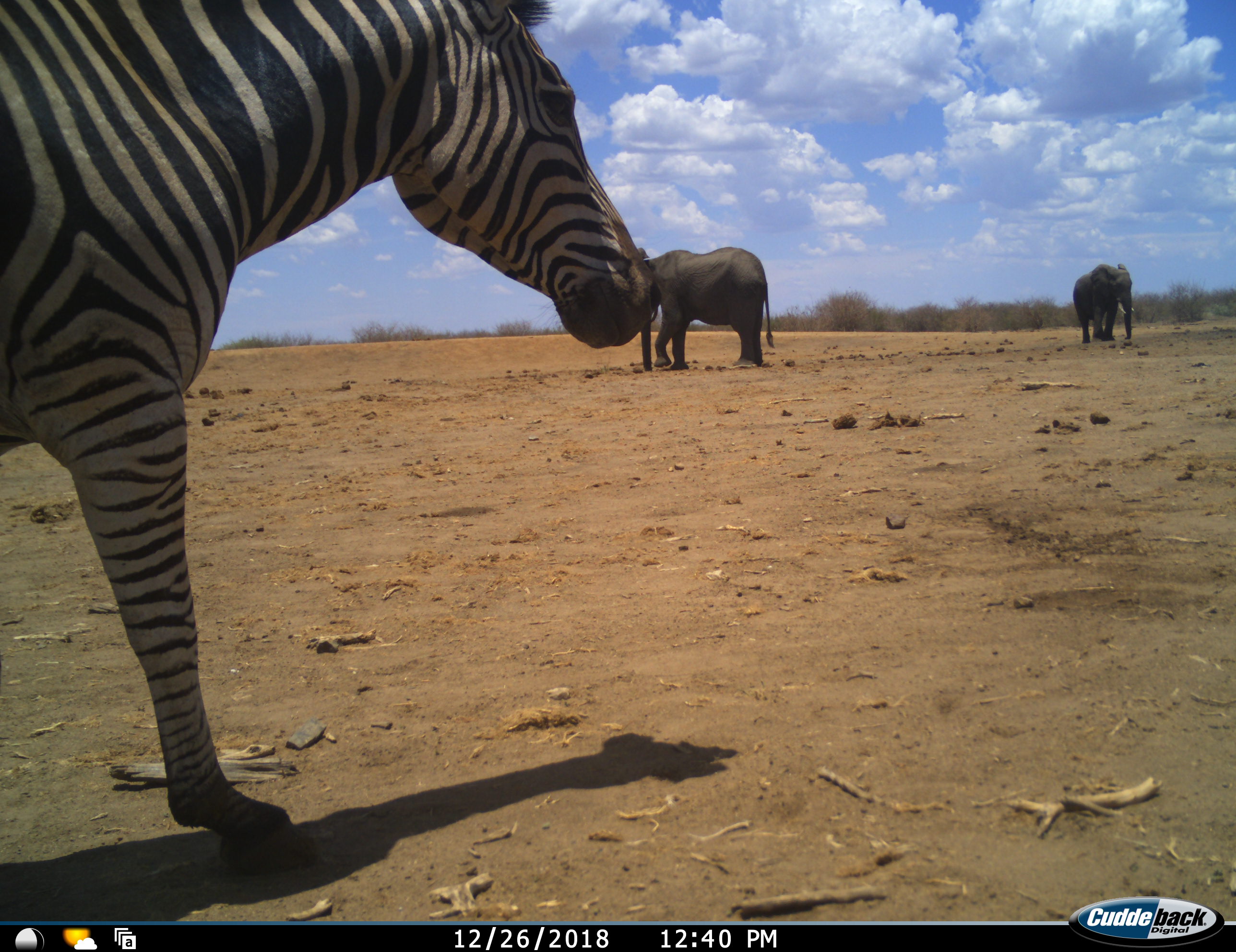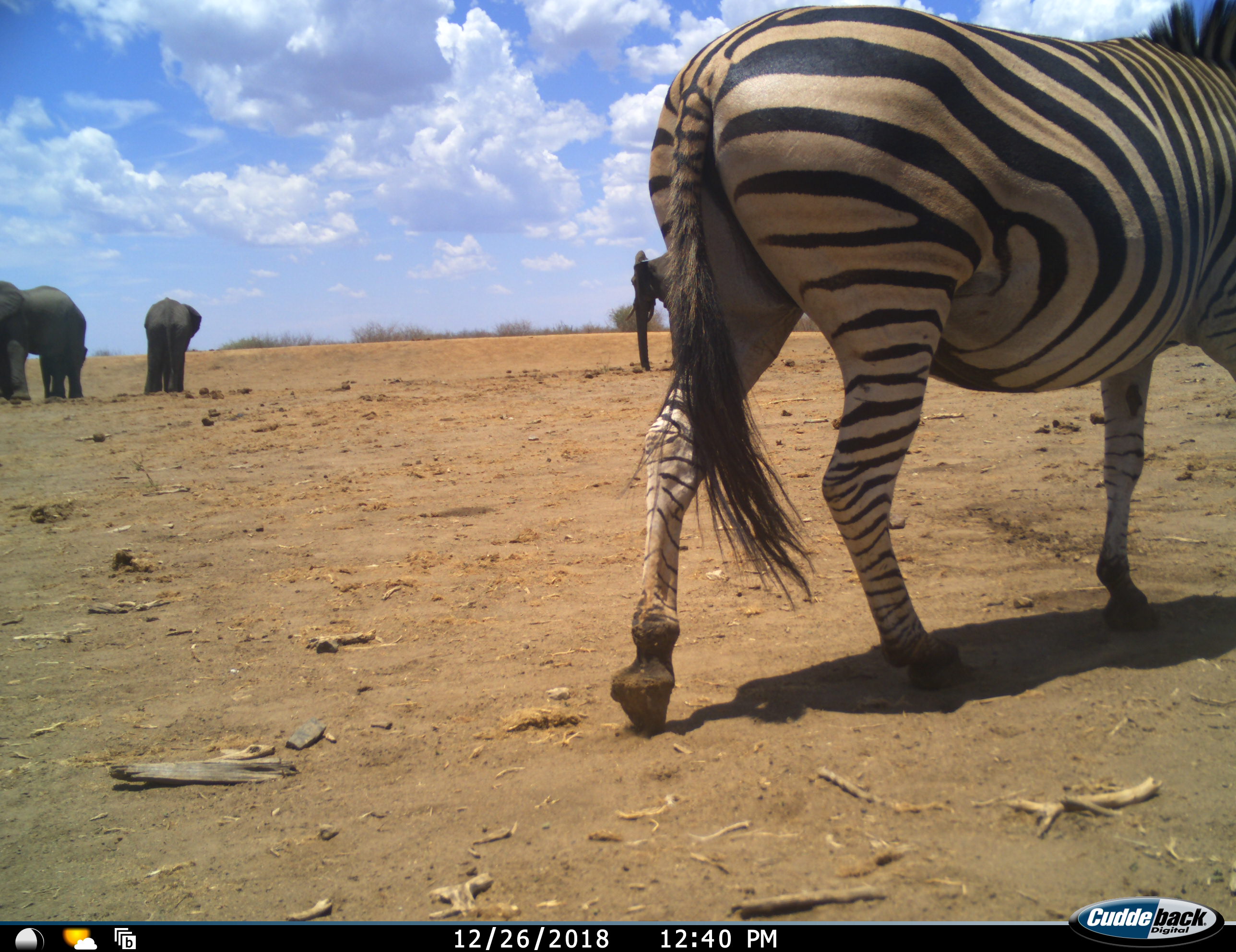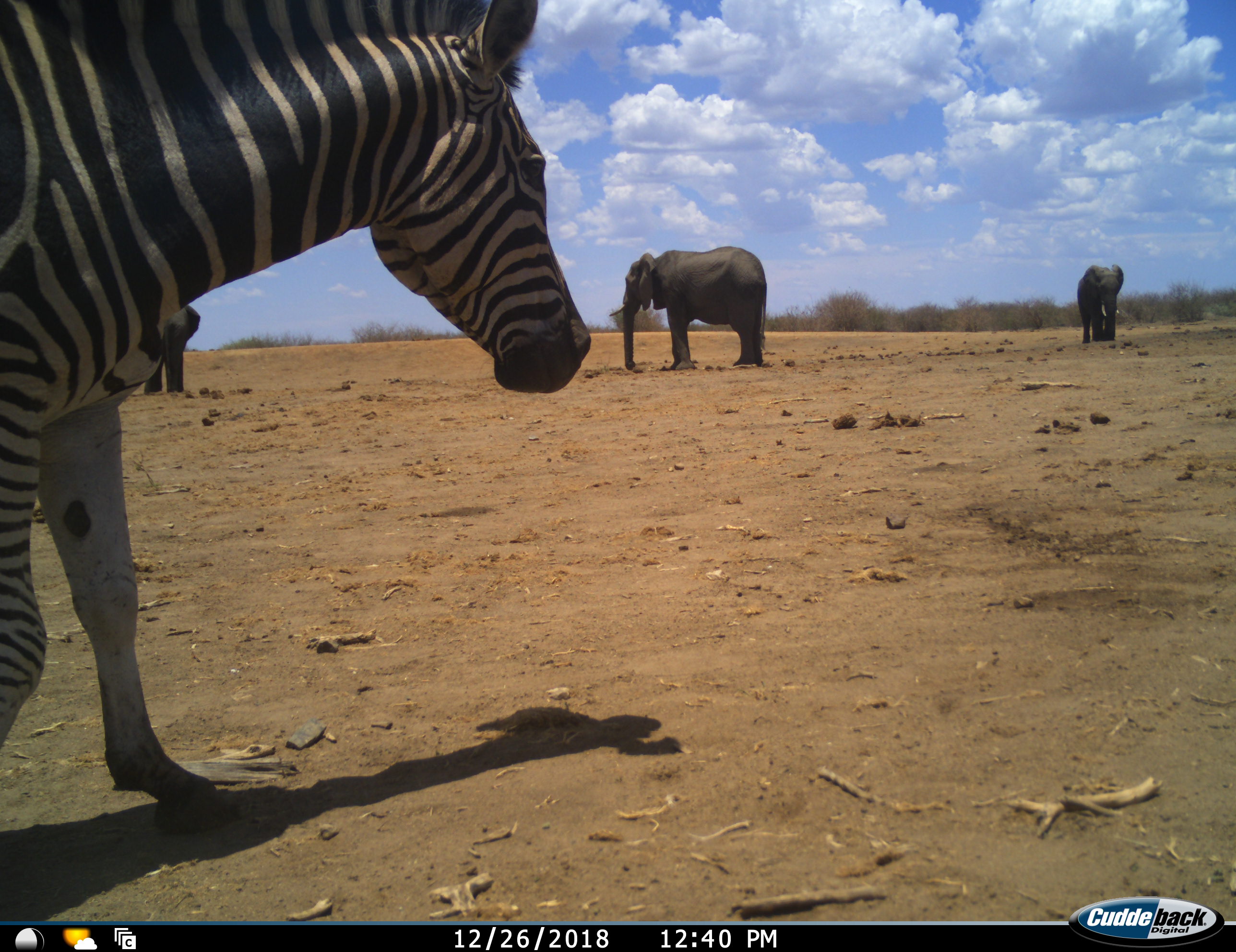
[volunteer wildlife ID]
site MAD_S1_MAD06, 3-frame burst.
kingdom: Animalia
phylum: Chordata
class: Mammalia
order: Proboscidea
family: Elephantidae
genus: Loxodonta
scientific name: Loxodonta africana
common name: african bush elephant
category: elephant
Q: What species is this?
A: Elephant (african bush elephant) (Loxodonta africana).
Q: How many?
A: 4.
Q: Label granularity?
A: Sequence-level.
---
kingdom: Animalia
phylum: Chordata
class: Mammalia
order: Perissodactyla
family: Equidae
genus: Equus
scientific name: Equus quagga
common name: plains zebra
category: zebraplains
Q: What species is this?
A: Zebraplains (plains zebra) (Equus quagga).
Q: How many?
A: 1.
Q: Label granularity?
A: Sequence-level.